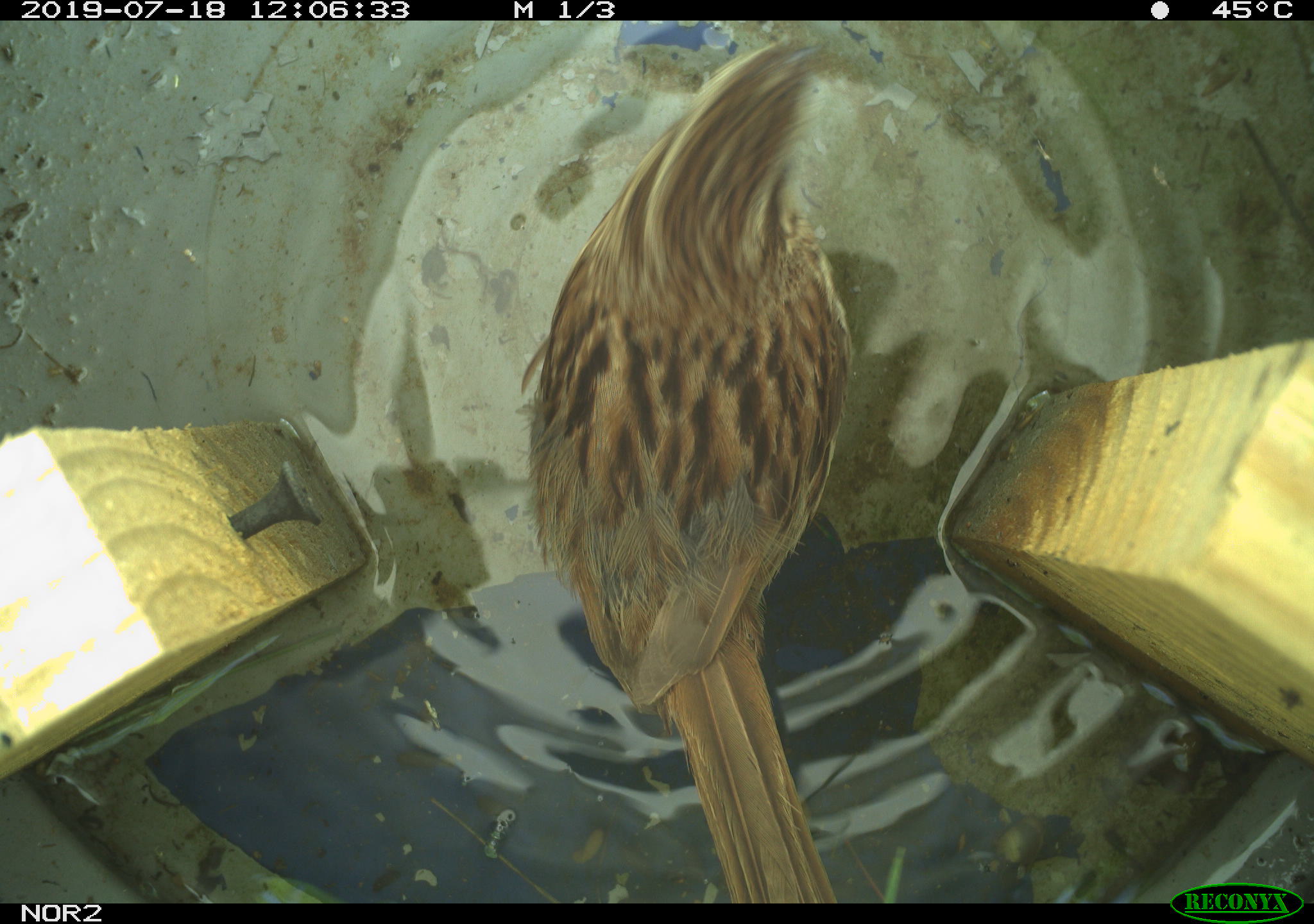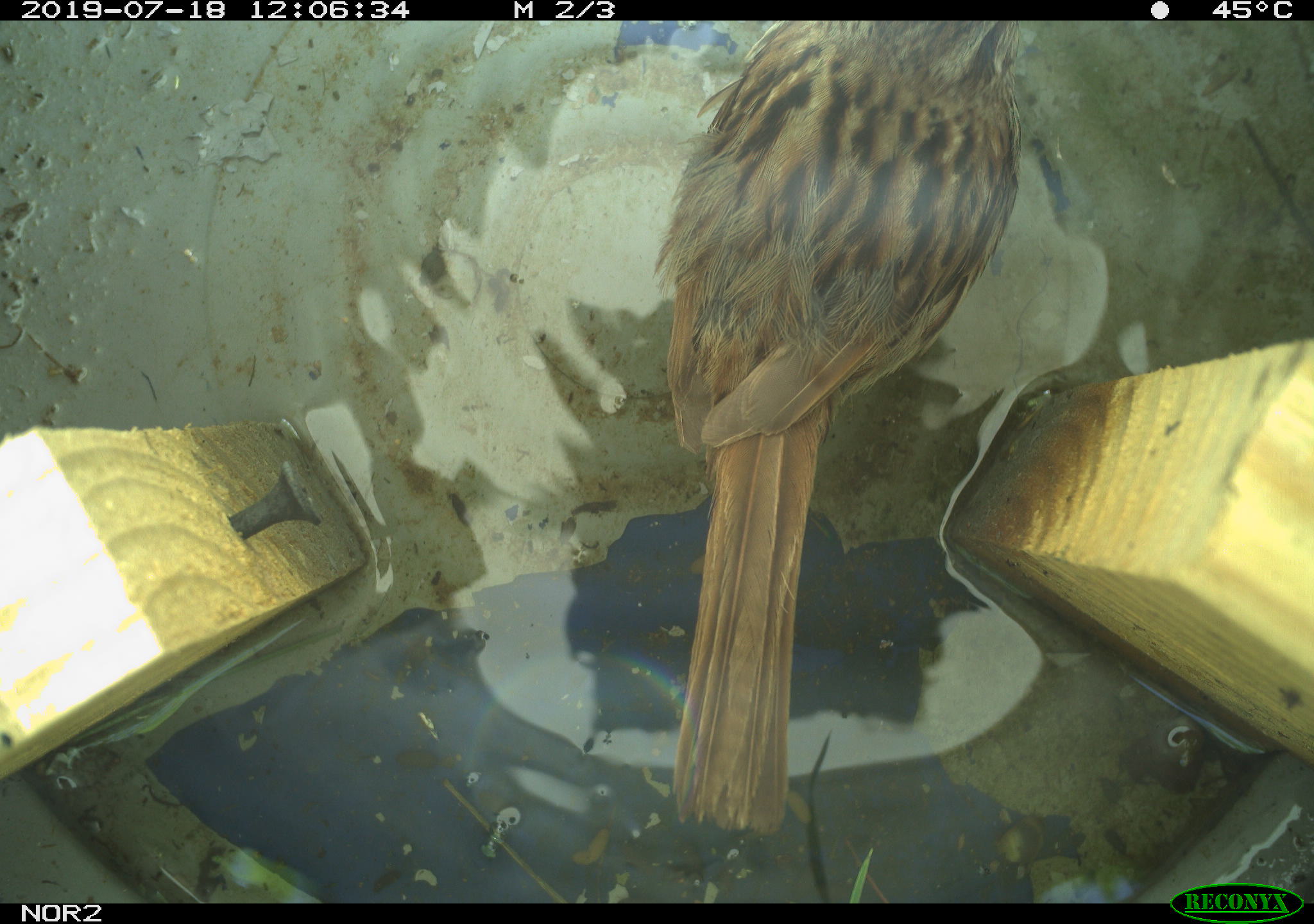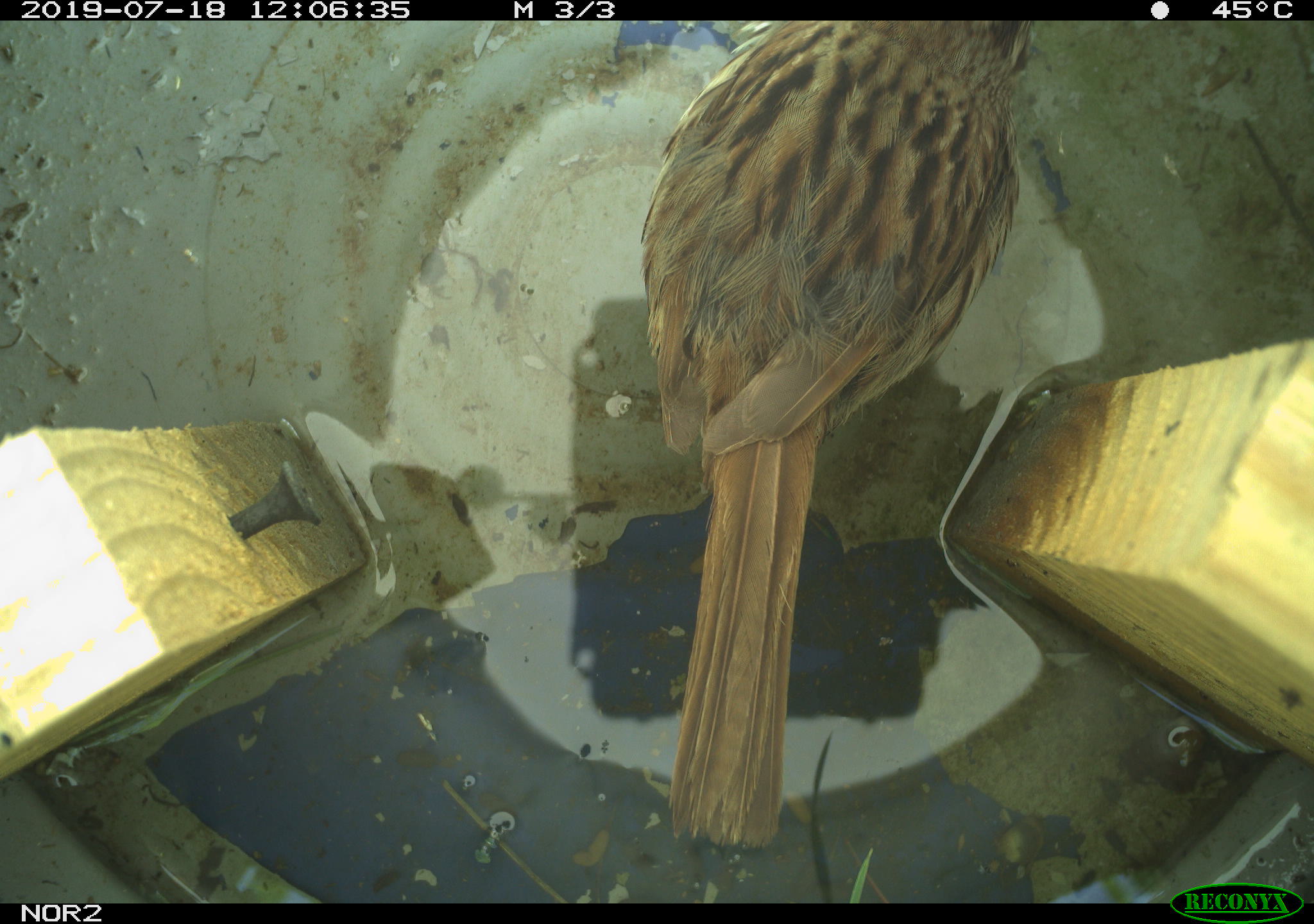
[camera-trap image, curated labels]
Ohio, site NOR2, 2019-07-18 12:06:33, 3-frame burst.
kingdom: Animalia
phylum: Chordata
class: Aves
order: Passeriformes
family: Passerellidae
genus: Melospiza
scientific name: Melospiza melodia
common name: song sparrow